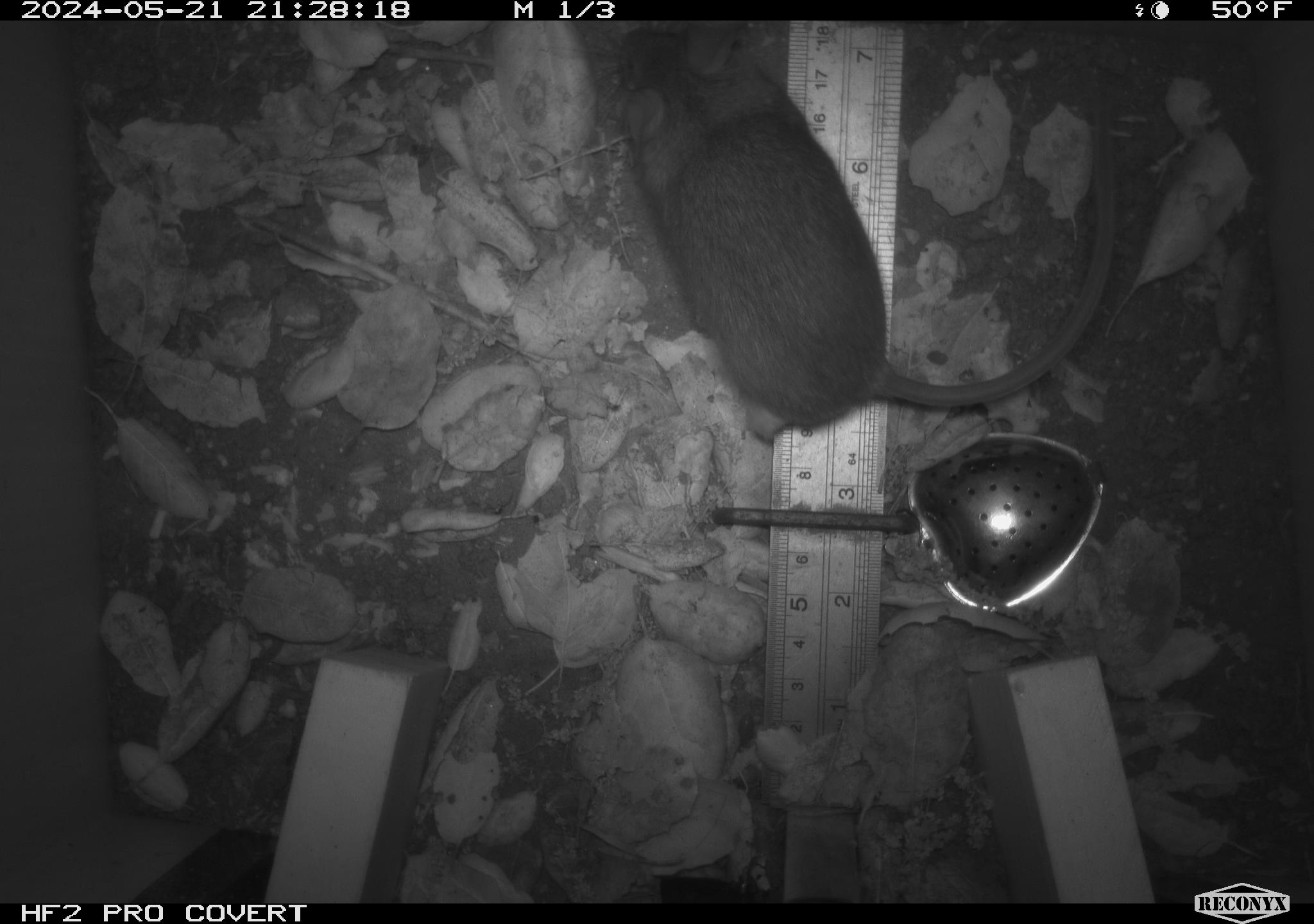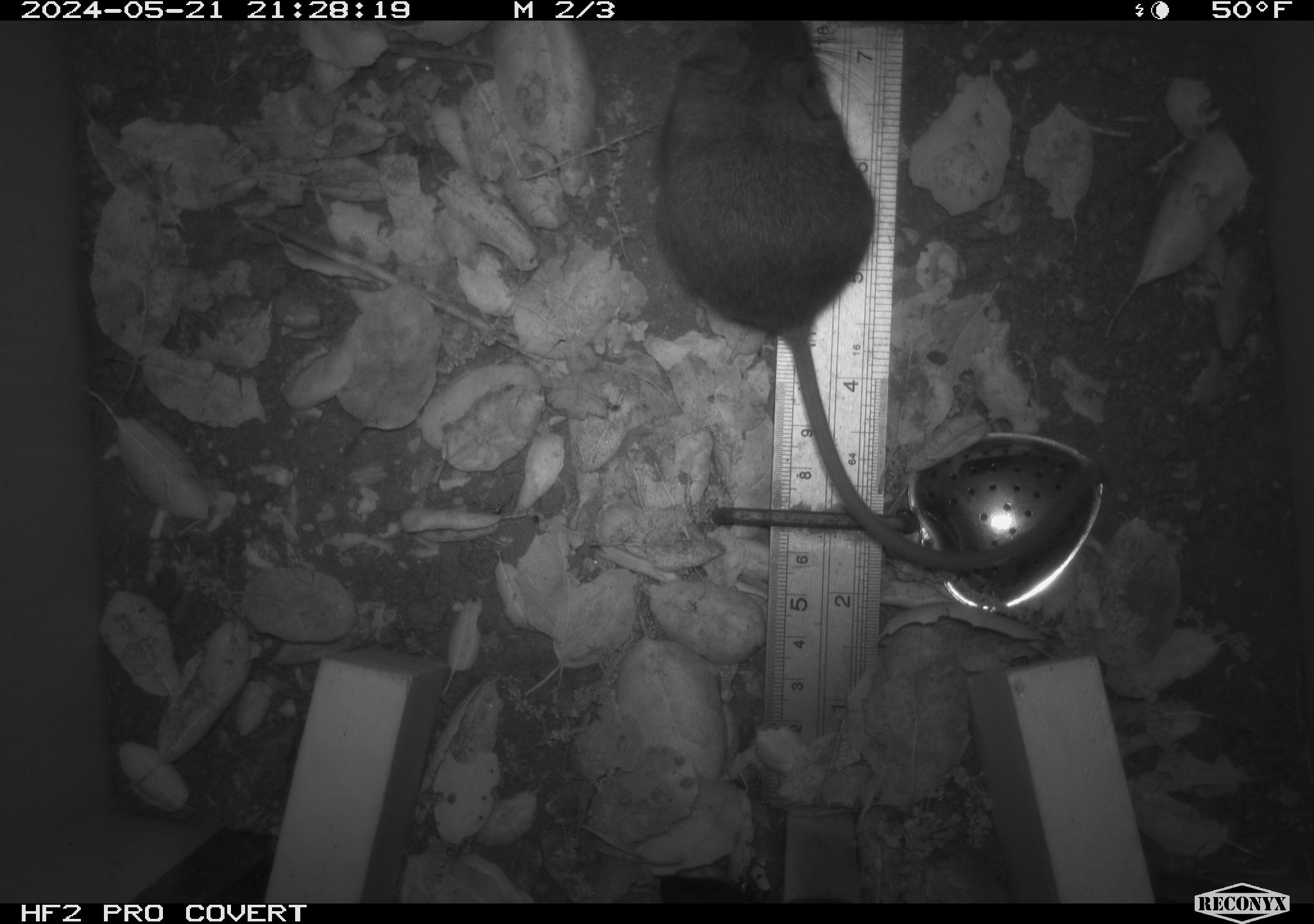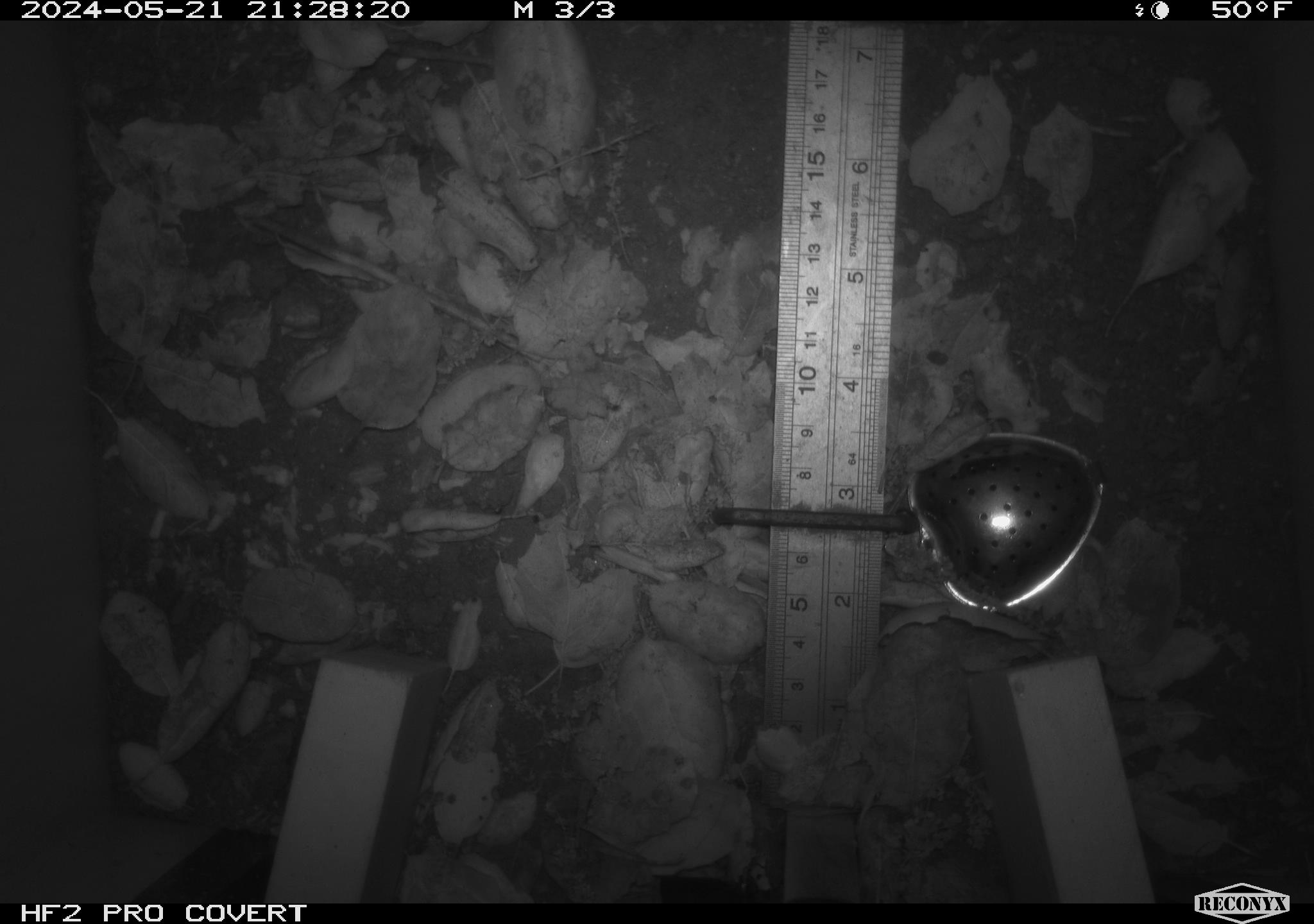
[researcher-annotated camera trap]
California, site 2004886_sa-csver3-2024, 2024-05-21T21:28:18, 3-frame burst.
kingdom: Animalia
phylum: Chordata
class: Mammalia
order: Rodentia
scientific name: Rodentia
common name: rodent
Rodent (Rodentia).